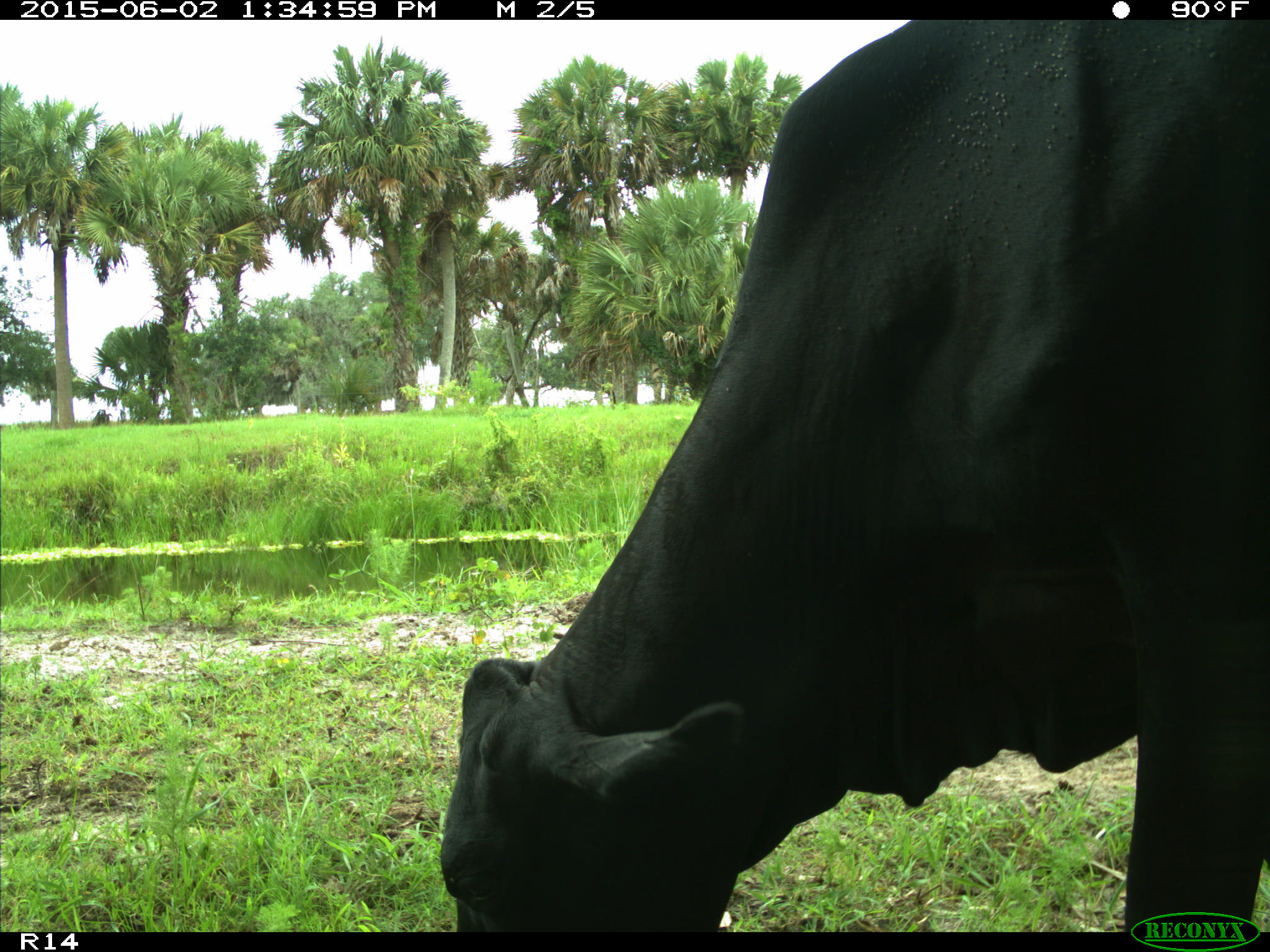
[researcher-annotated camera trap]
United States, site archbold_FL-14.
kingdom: Animalia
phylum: Chordata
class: Mammalia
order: Artiodactyla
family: Bovidae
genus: Bos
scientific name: Bos taurus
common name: domestic cow